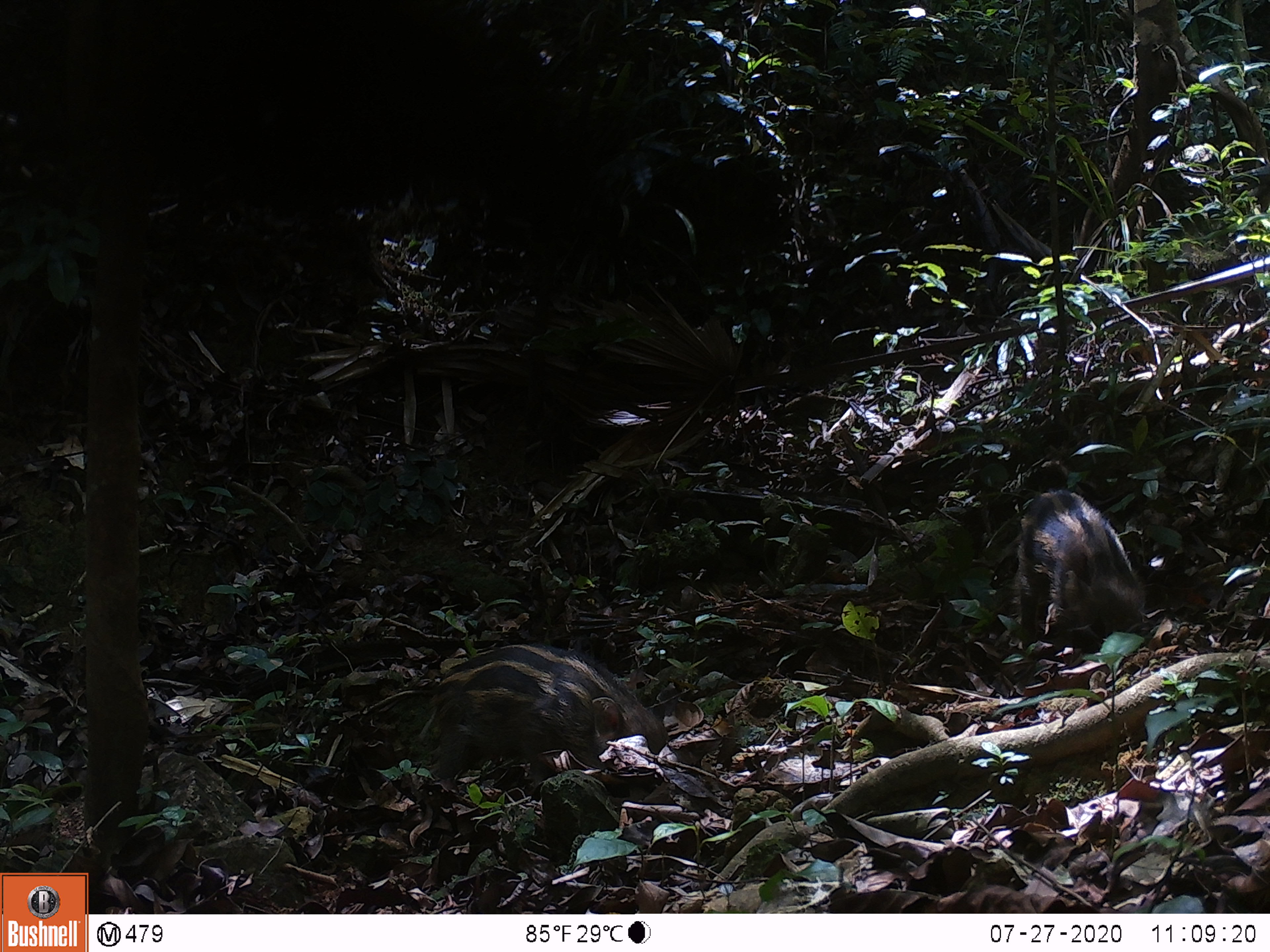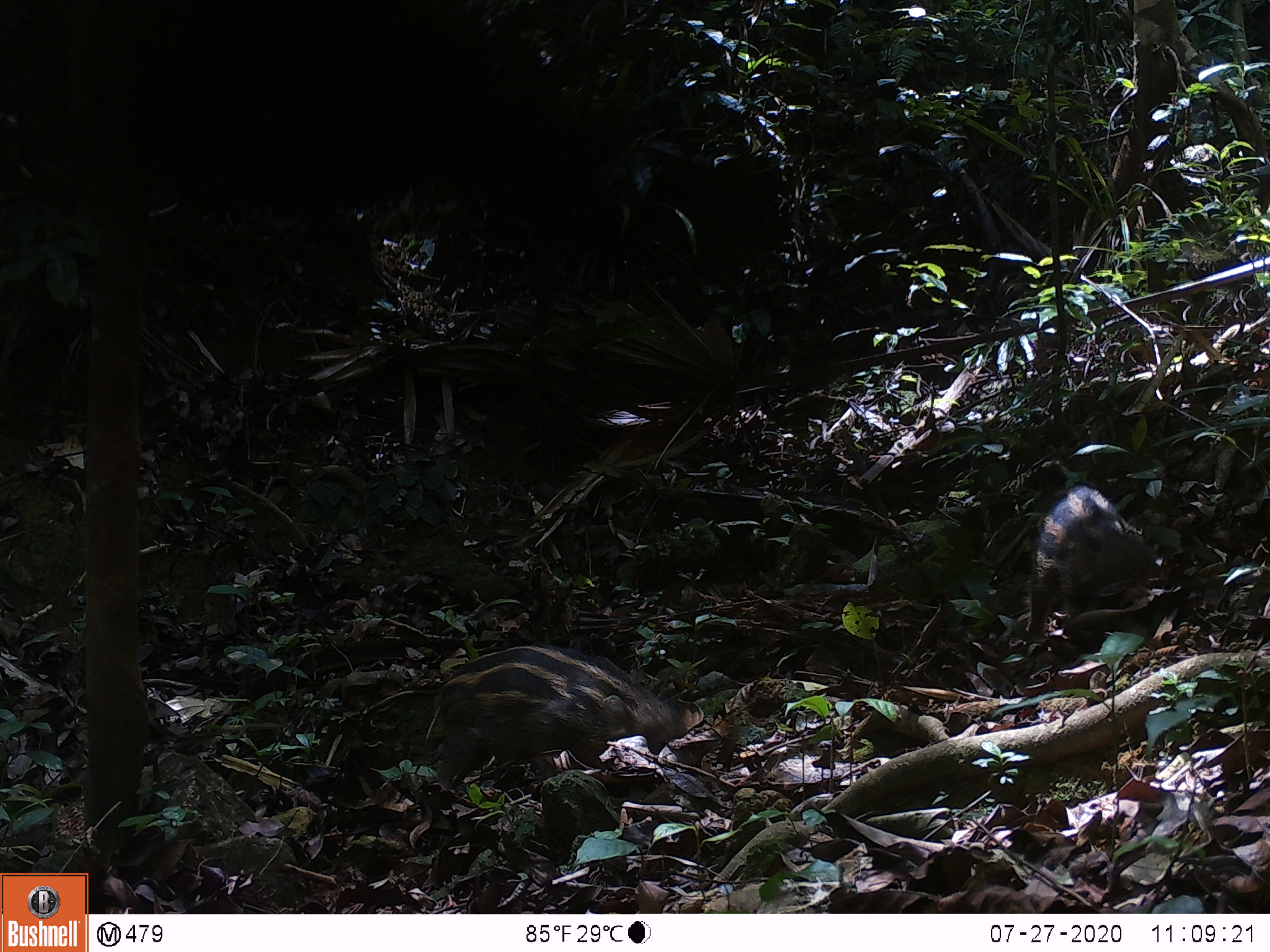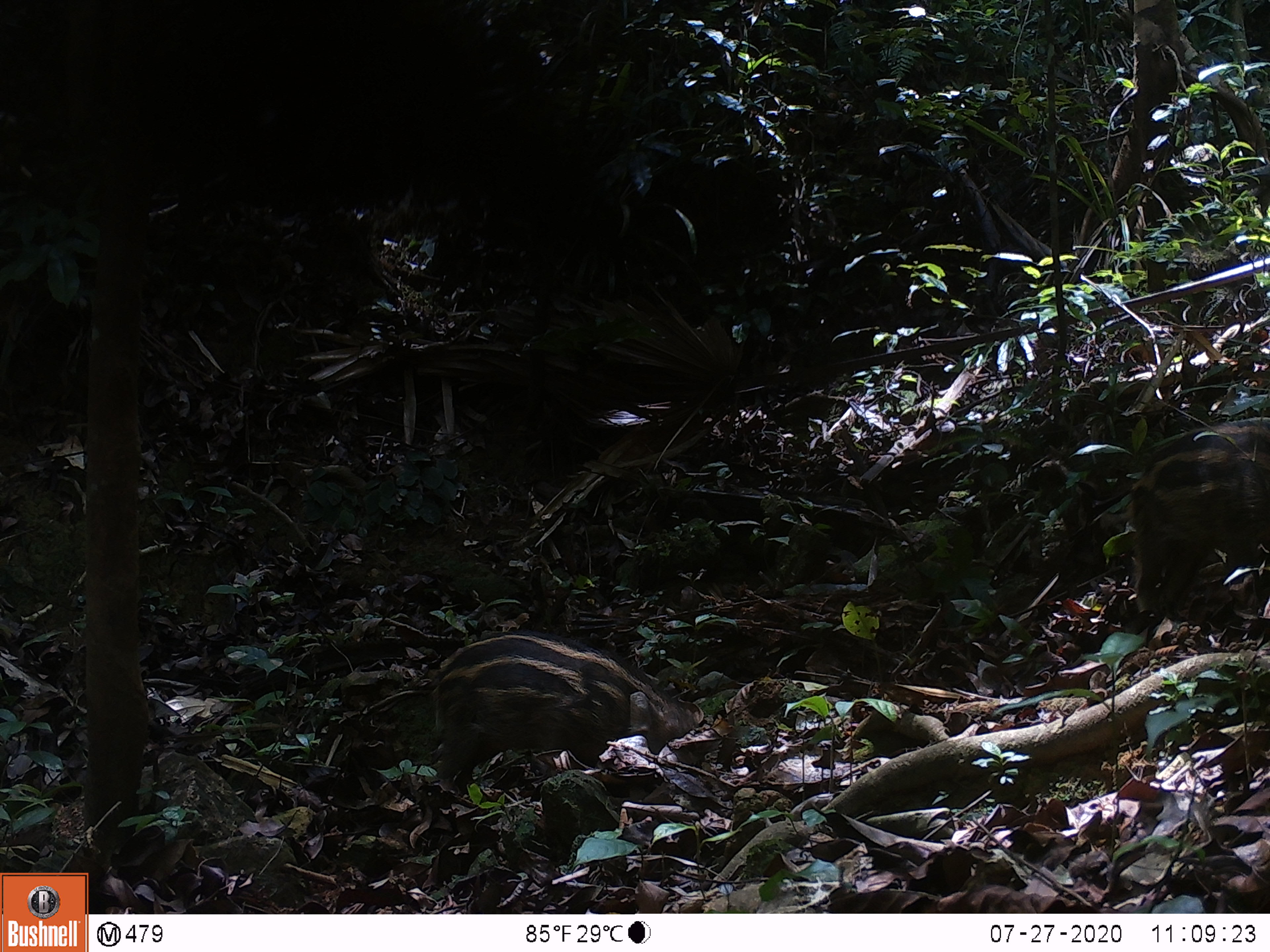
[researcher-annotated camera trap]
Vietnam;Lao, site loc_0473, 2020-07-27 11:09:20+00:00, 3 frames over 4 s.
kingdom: Animalia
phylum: Chordata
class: Mammalia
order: Artiodactyla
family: Suidae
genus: Sus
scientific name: Sus scrofa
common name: eurasian wild pig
Eurasian wild pig (Sus scrofa). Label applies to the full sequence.